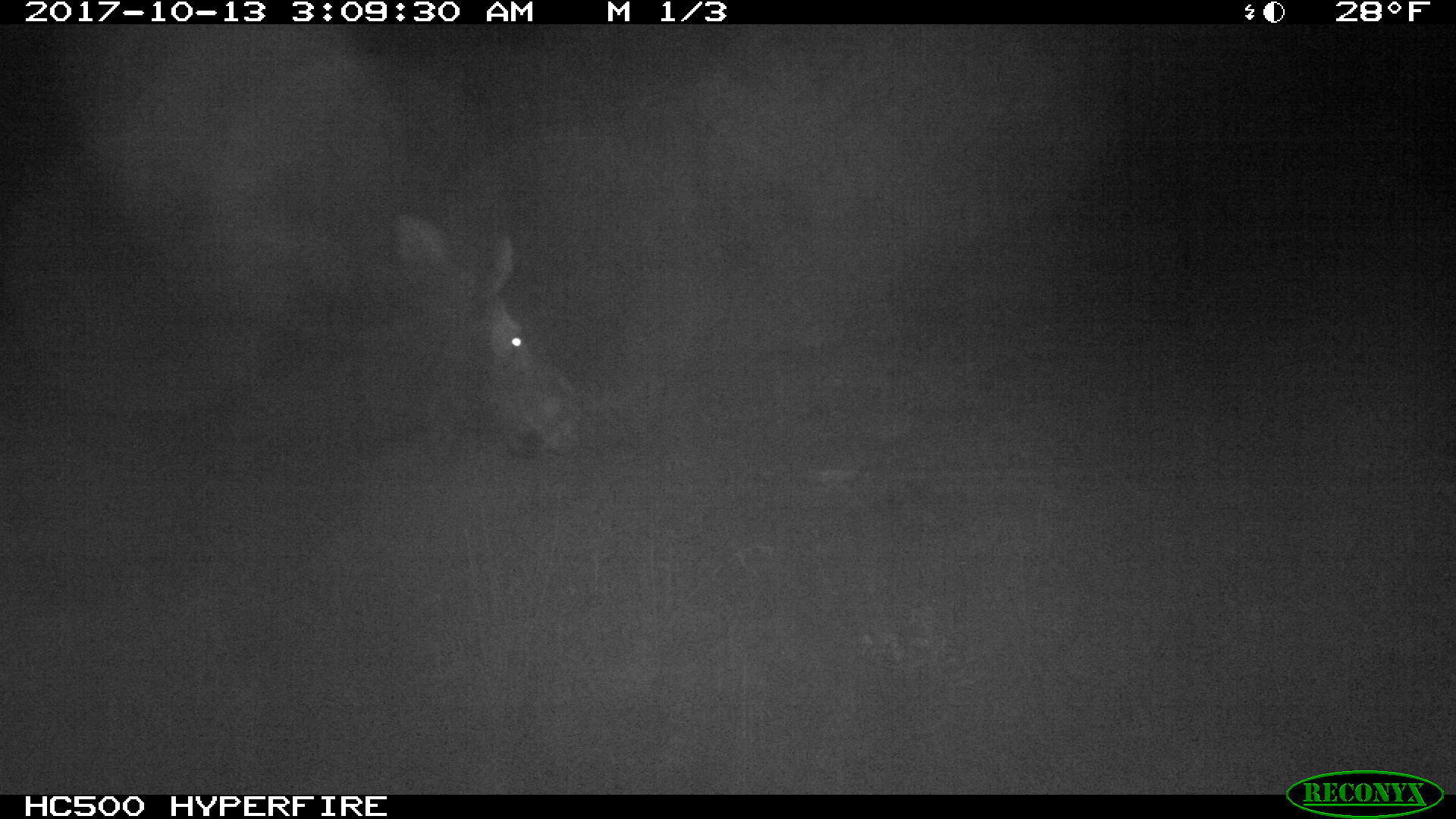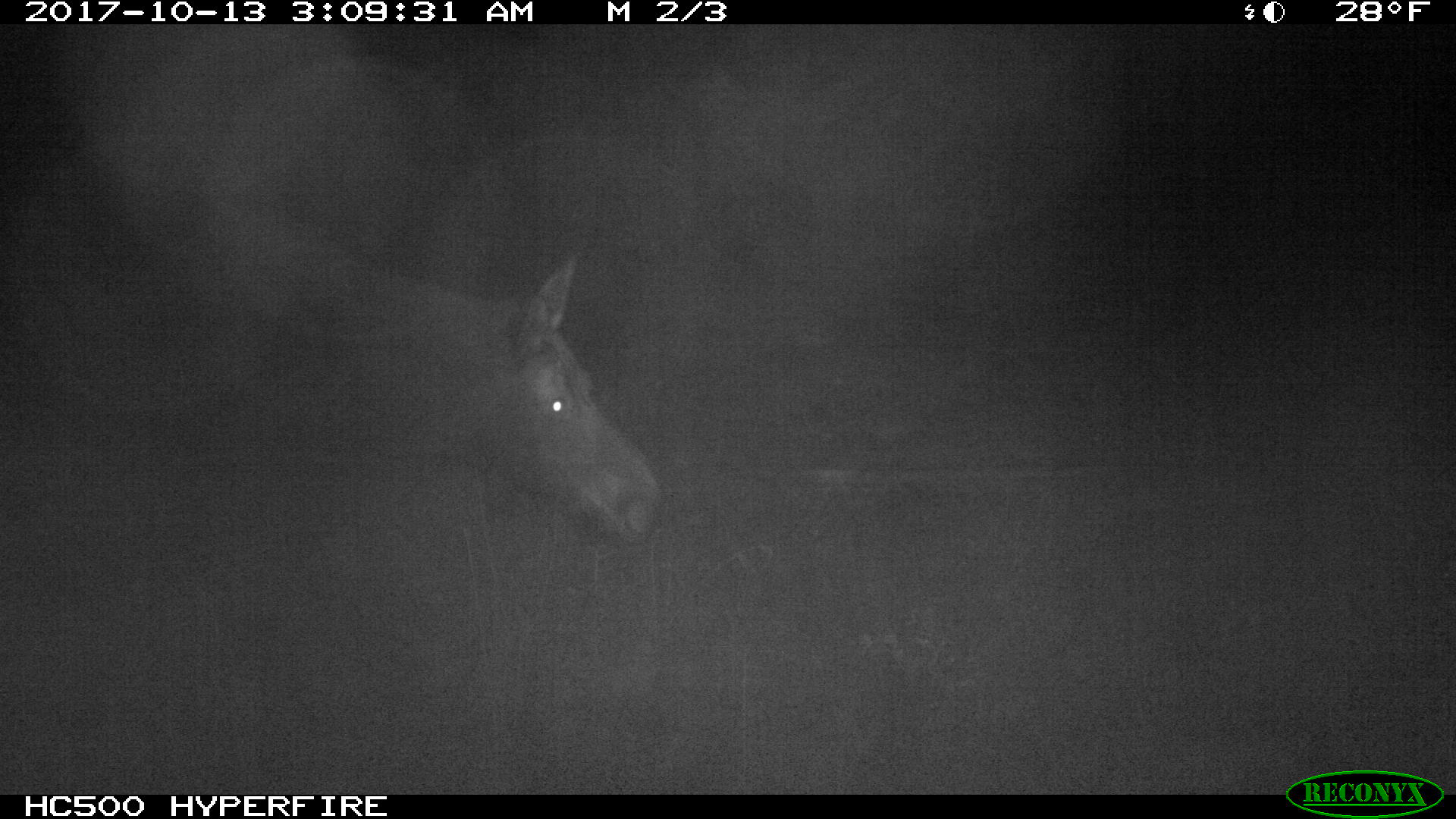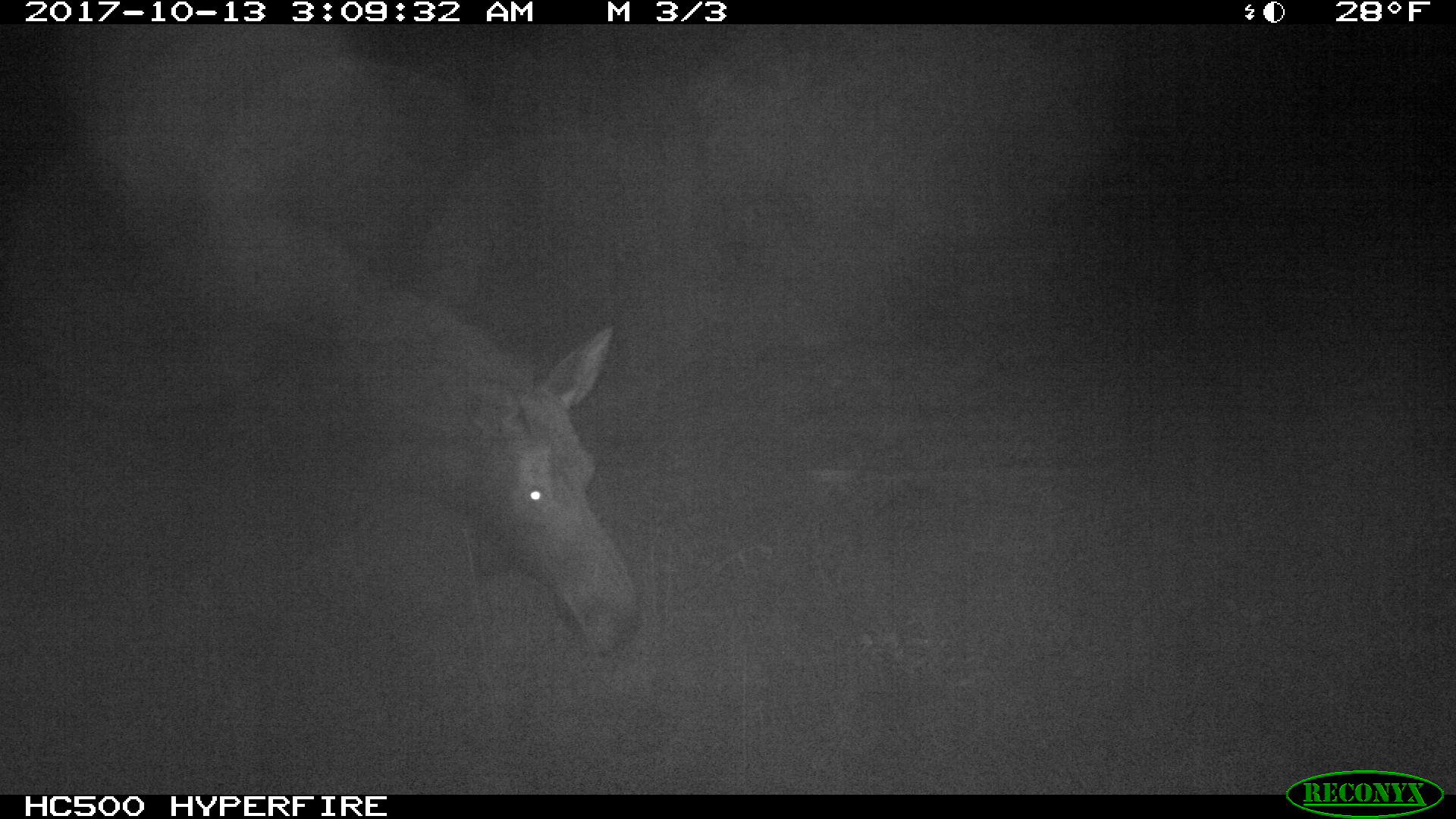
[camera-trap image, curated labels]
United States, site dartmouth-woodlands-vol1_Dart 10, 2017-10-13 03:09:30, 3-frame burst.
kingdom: Animalia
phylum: Chordata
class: Mammalia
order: Artiodactyla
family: Cervidae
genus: Alces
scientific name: Alces alces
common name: moose